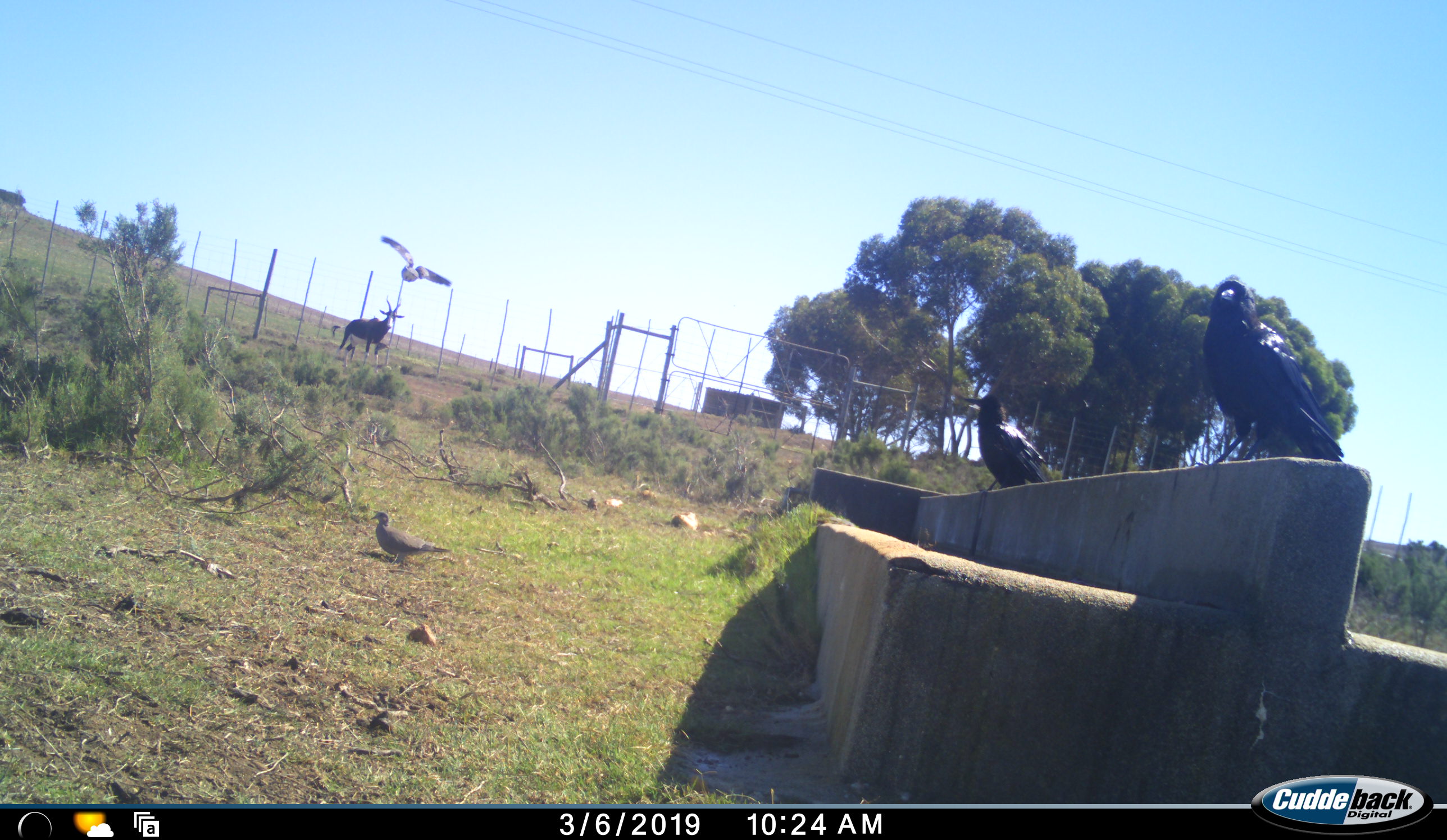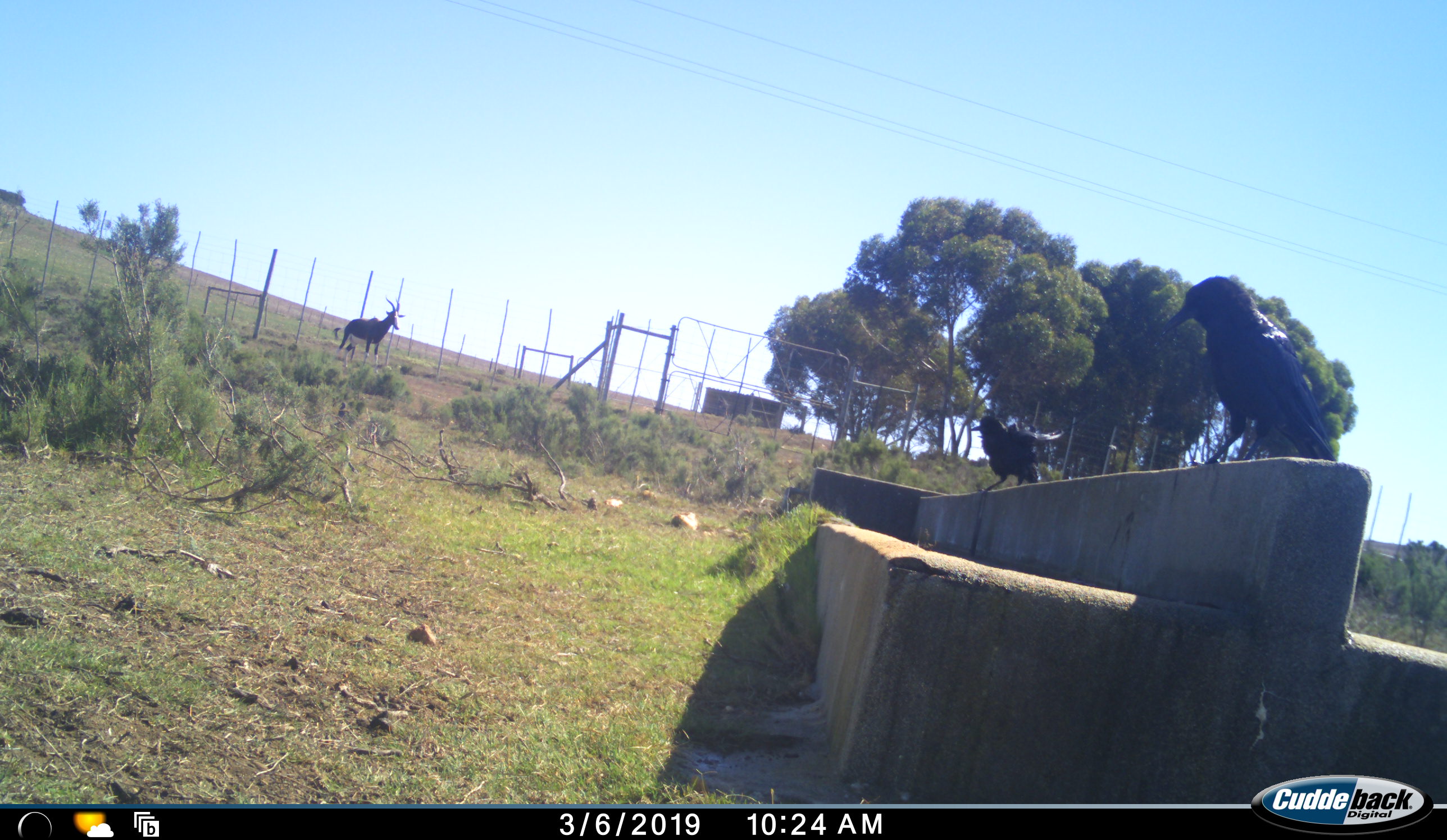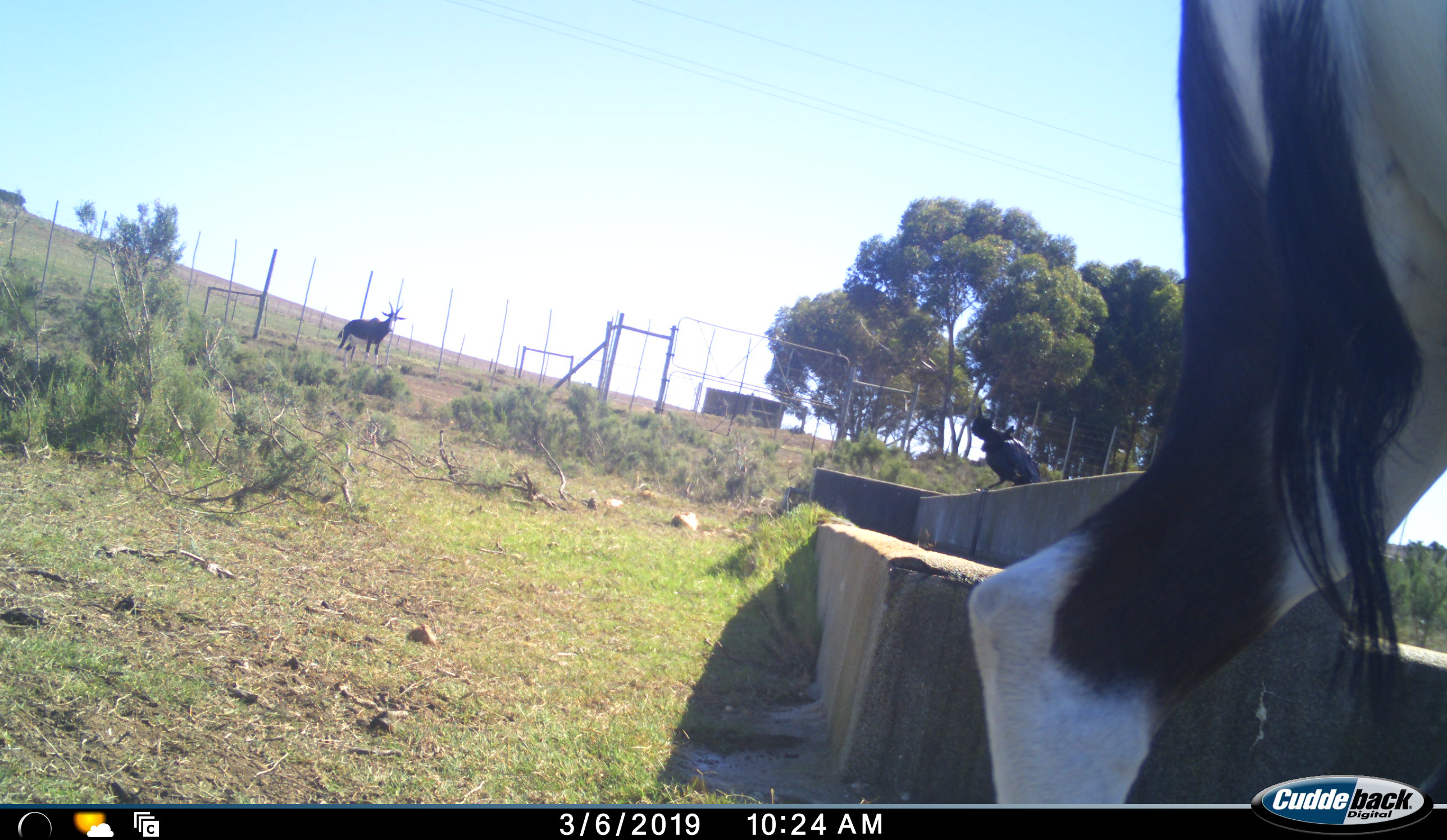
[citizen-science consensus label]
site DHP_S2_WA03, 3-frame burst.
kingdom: Animalia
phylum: Chordata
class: Mammalia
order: Artiodactyla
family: Bovidae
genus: Damaliscus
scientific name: Damaliscus pygargus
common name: bontebok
Bontebok (Damaliscus pygargus), count 2. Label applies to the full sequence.